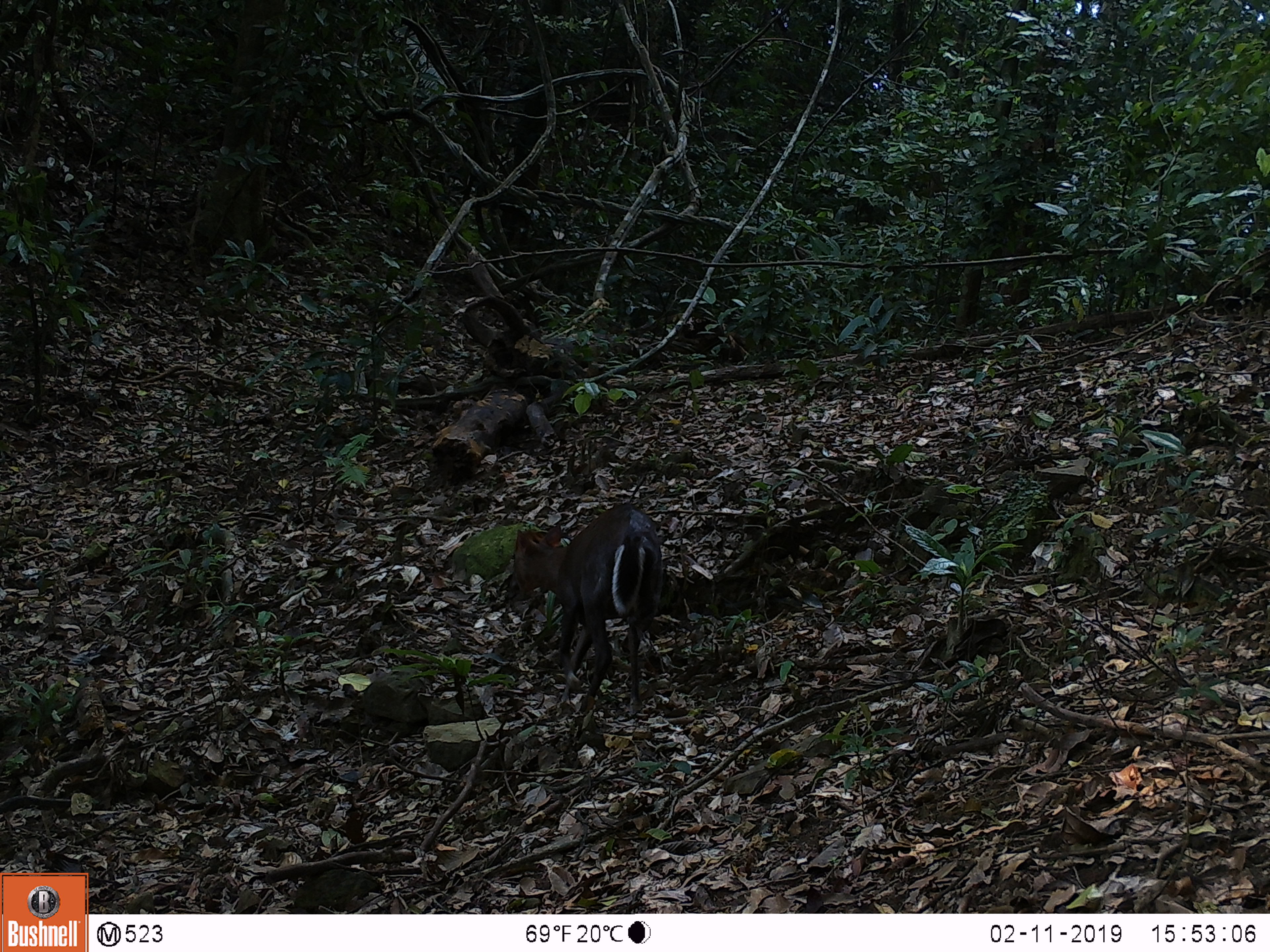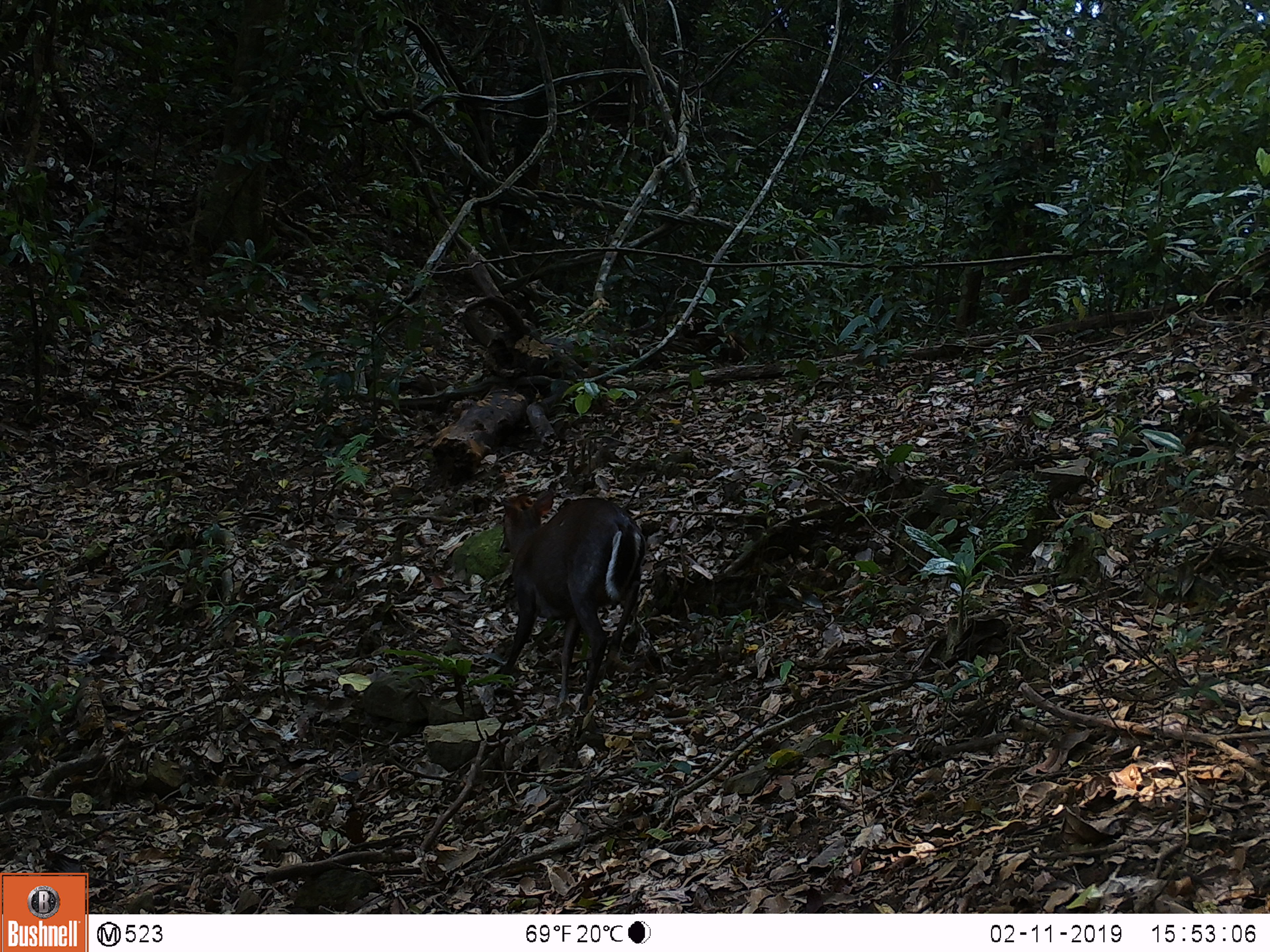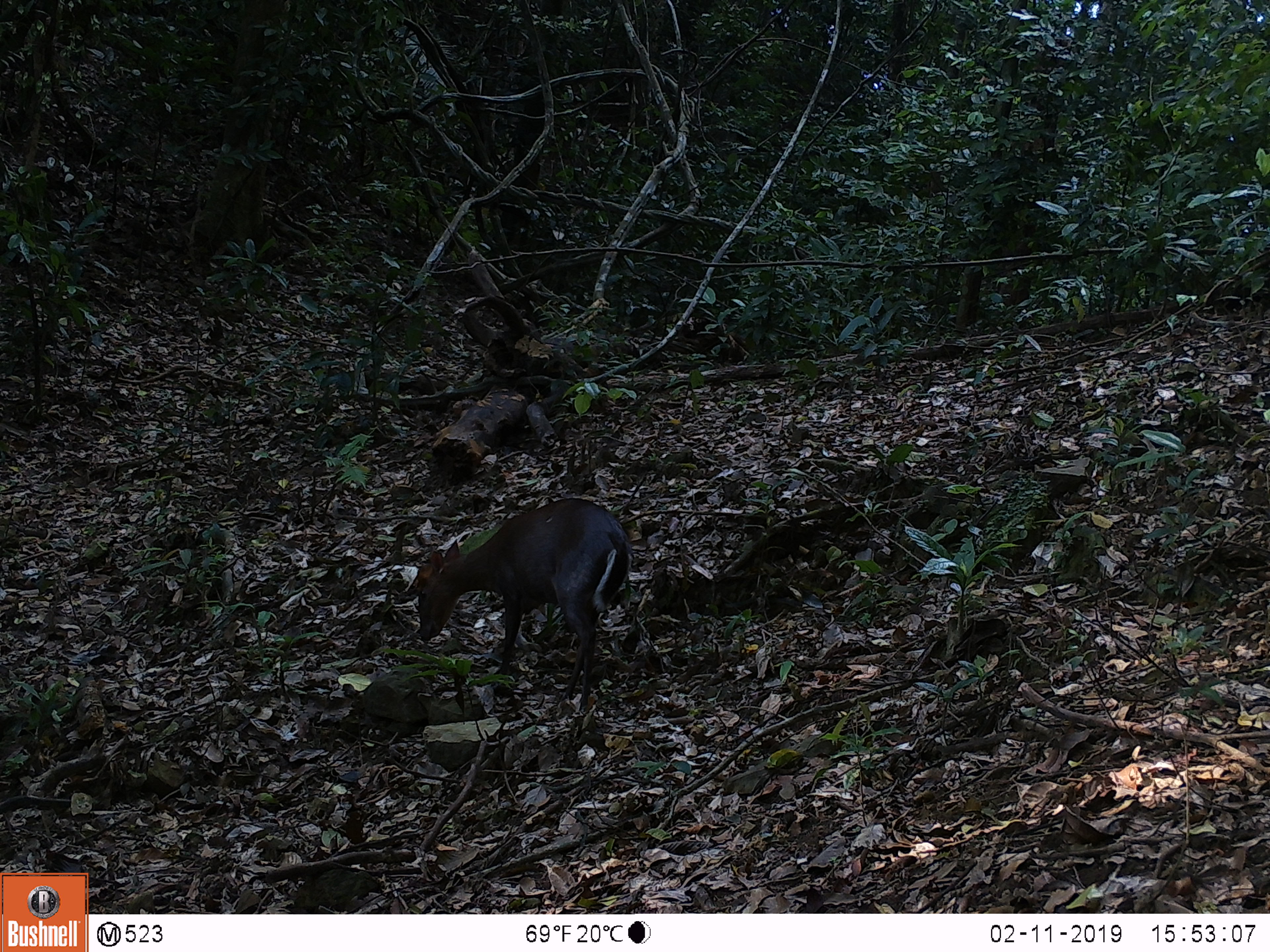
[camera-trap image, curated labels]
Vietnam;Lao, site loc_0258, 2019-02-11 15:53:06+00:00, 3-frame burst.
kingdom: Animalia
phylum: Chordata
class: Mammalia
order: Artiodactyla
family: Cervidae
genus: Muntiacus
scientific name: Muntiacus rooseveltorum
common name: roosevelt's muntjac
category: roosevelts muntjac group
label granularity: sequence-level